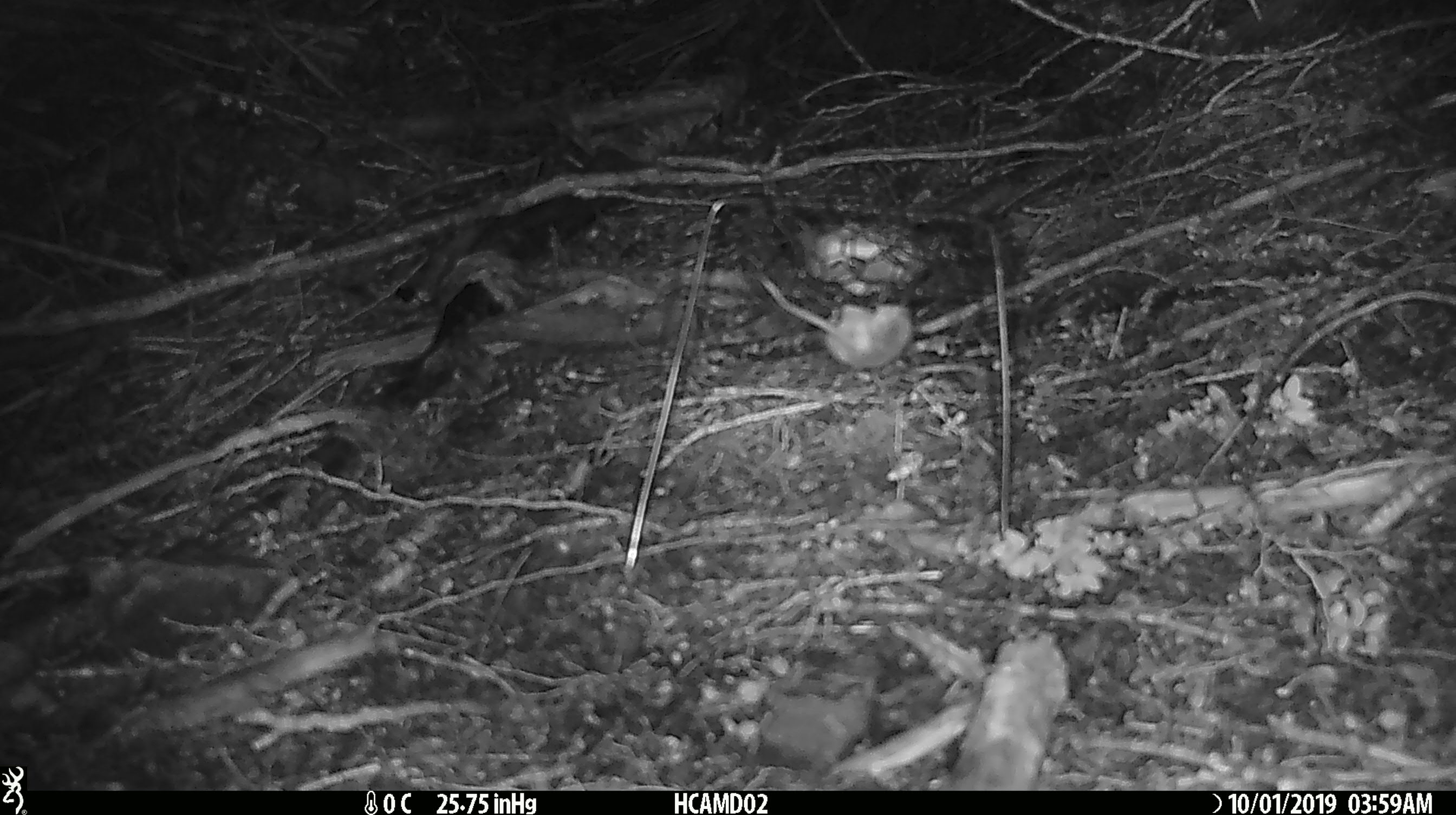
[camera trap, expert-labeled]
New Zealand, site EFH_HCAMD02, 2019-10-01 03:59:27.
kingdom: Animalia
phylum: Chordata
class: Mammalia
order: Rodentia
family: Muridae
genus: Mus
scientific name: Mus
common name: mouse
Mouse (Mus).